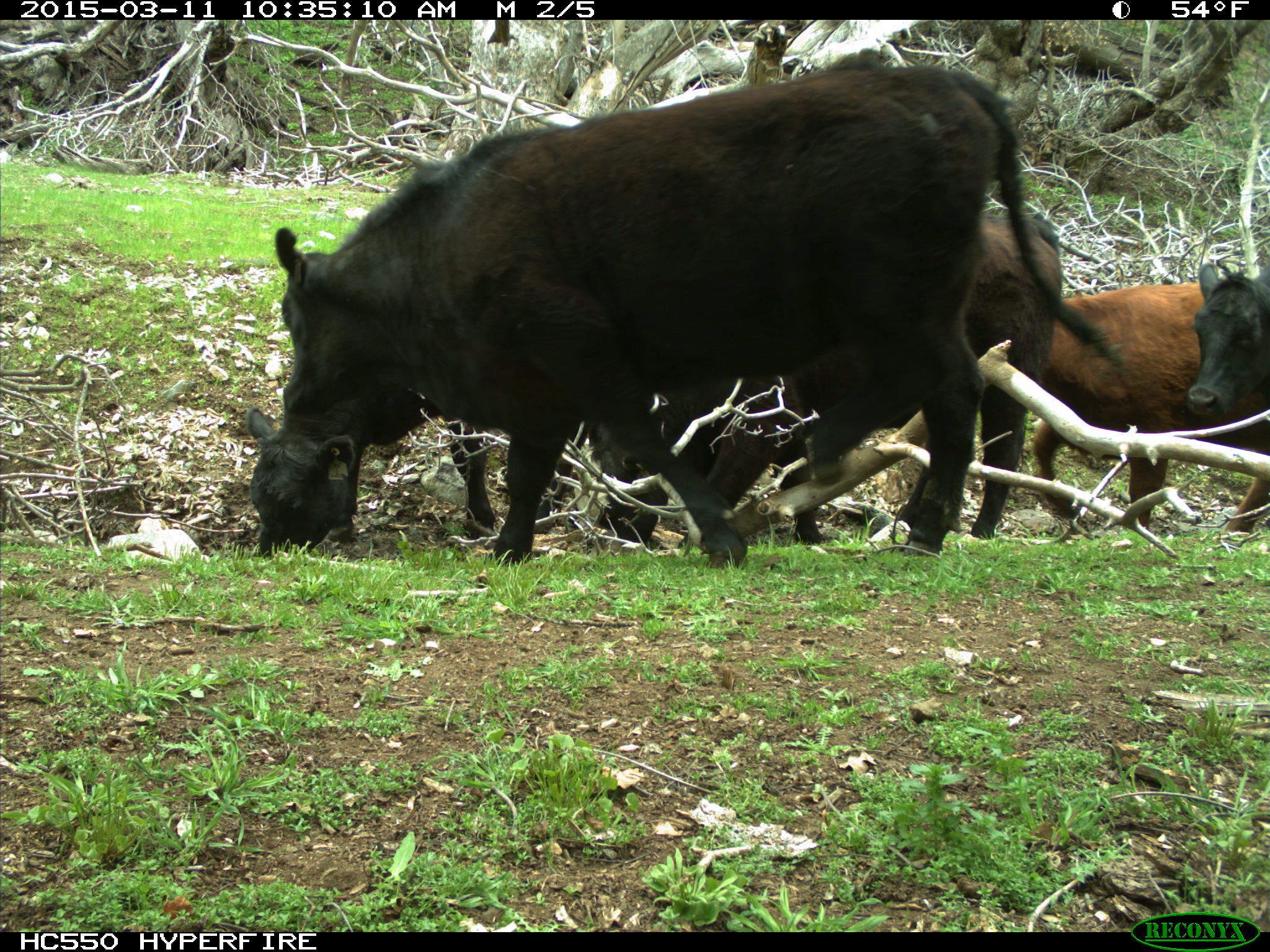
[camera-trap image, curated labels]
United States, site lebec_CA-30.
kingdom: Animalia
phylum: Chordata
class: Mammalia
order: Artiodactyla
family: Bovidae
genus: Bos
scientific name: Bos taurus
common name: domestic cow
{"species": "Bos taurus (domestic cow)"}